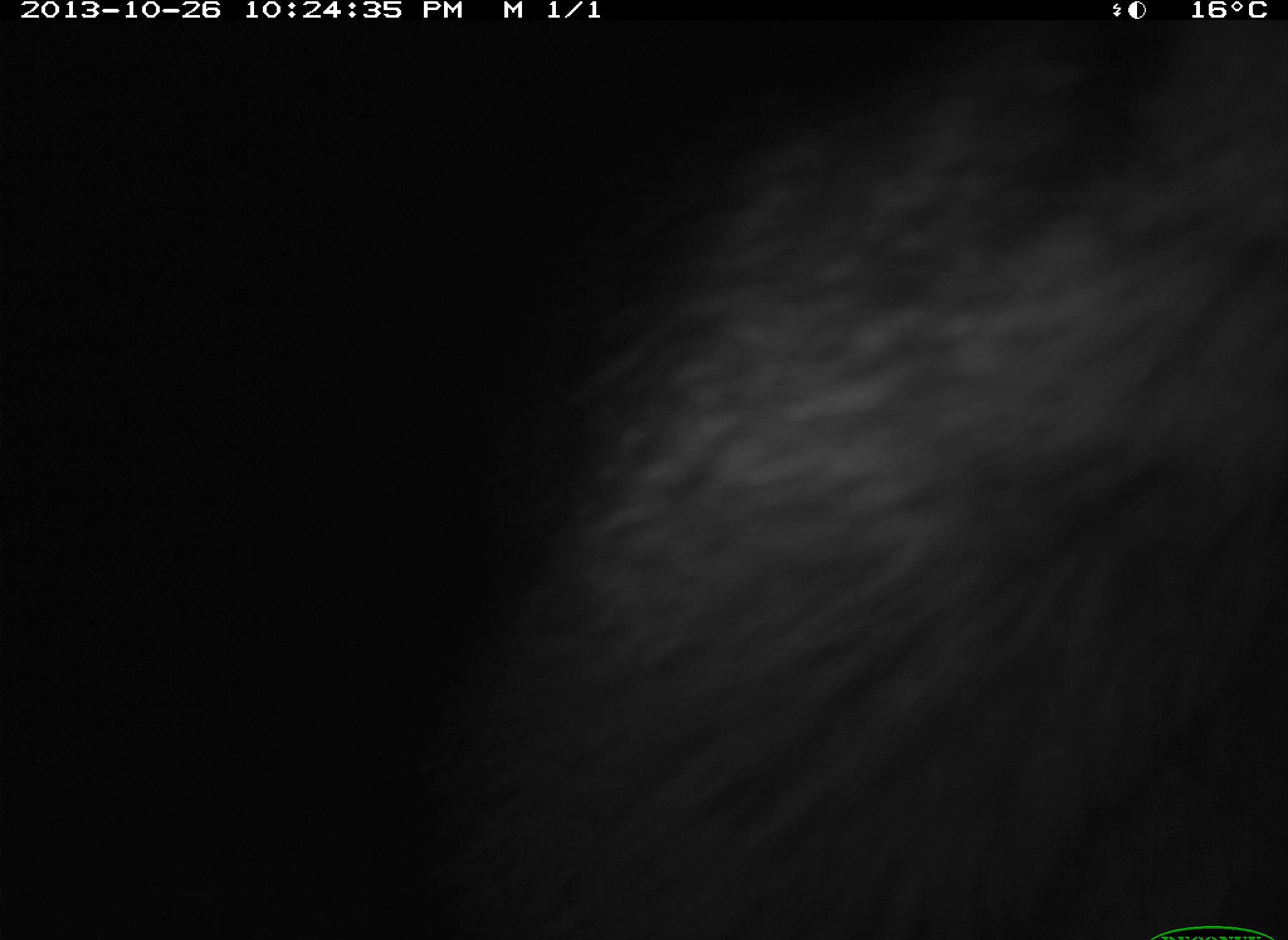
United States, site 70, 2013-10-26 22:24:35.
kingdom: Animalia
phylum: Chordata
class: Mammalia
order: Carnivora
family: Procyonidae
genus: Procyon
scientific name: Procyon lotor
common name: raccoon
Raccoon (Procyon lotor).